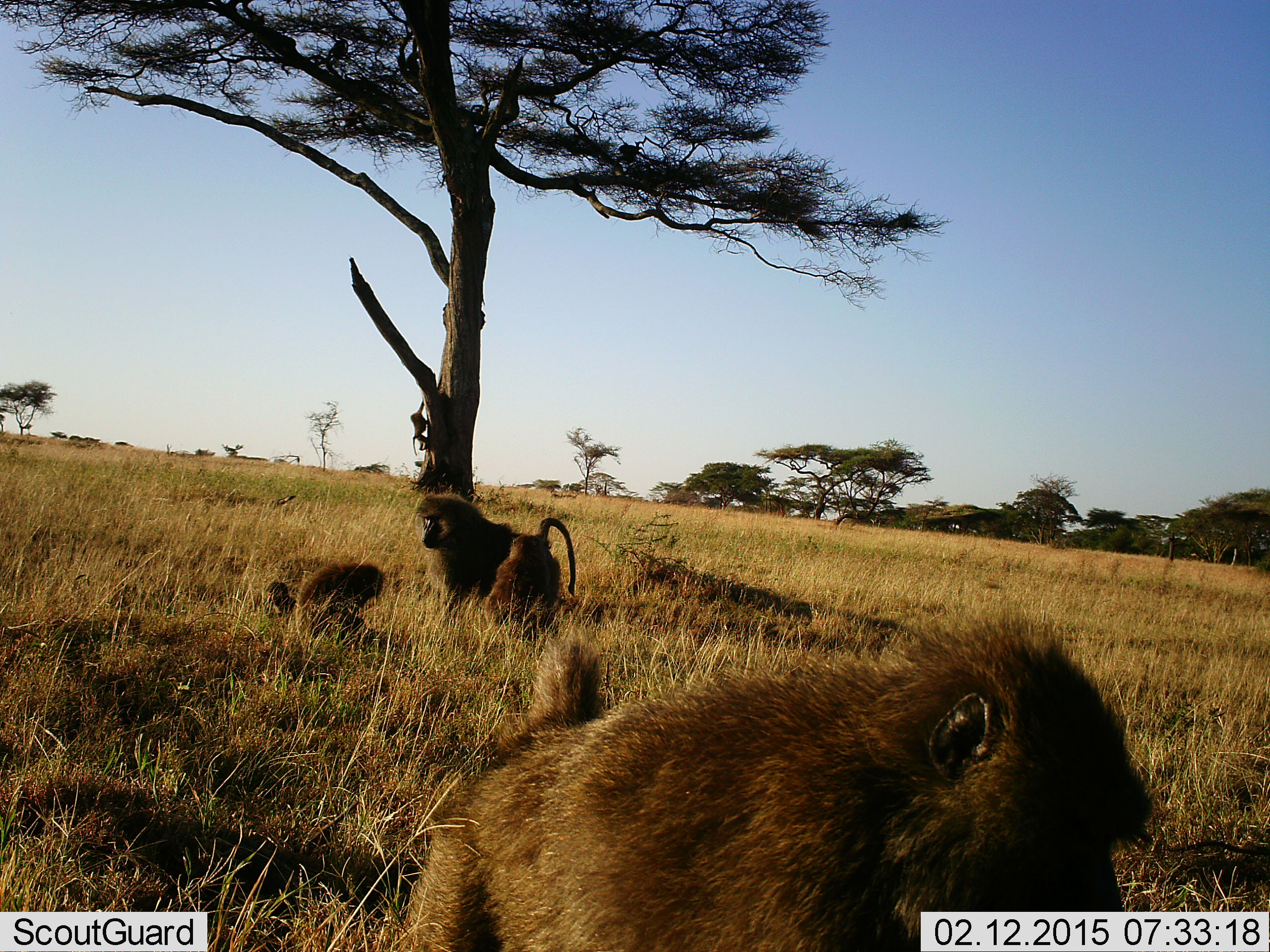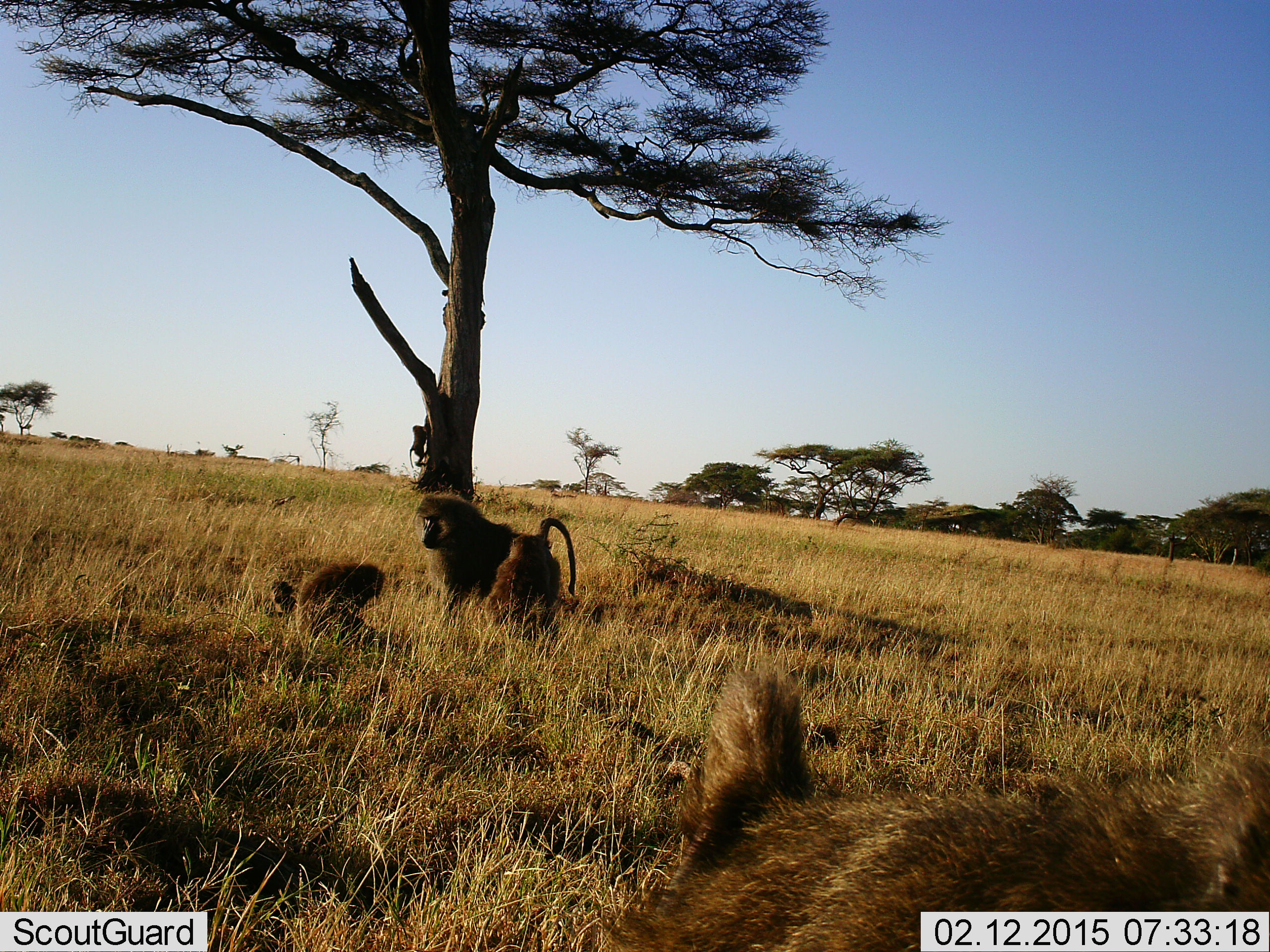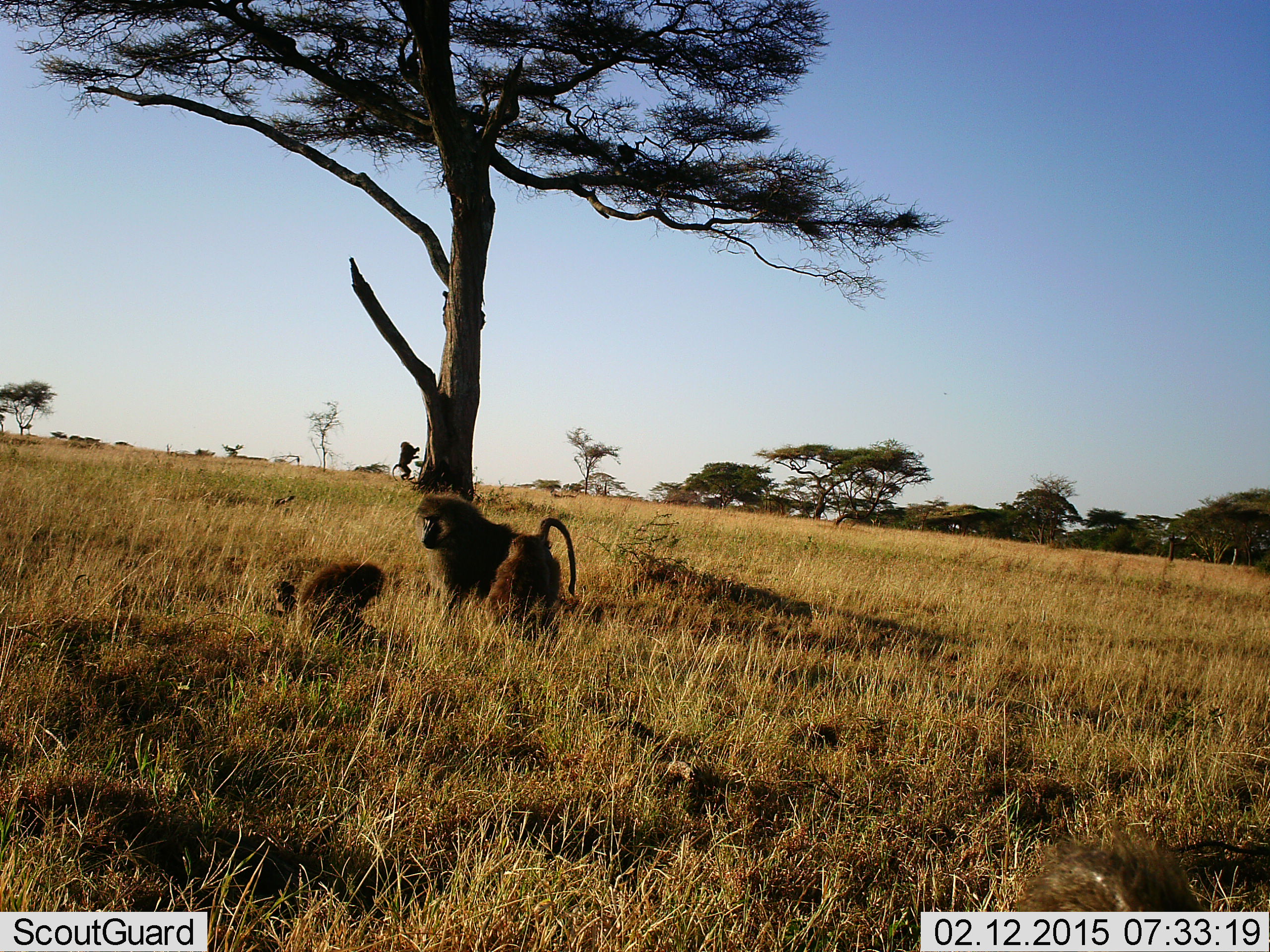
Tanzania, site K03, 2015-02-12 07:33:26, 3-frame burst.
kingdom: Animalia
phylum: Chordata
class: Mammalia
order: Primates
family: Cercopithecidae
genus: Papio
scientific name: Papio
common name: baboon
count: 6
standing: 70%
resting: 30%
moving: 100%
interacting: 30%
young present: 70%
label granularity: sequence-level